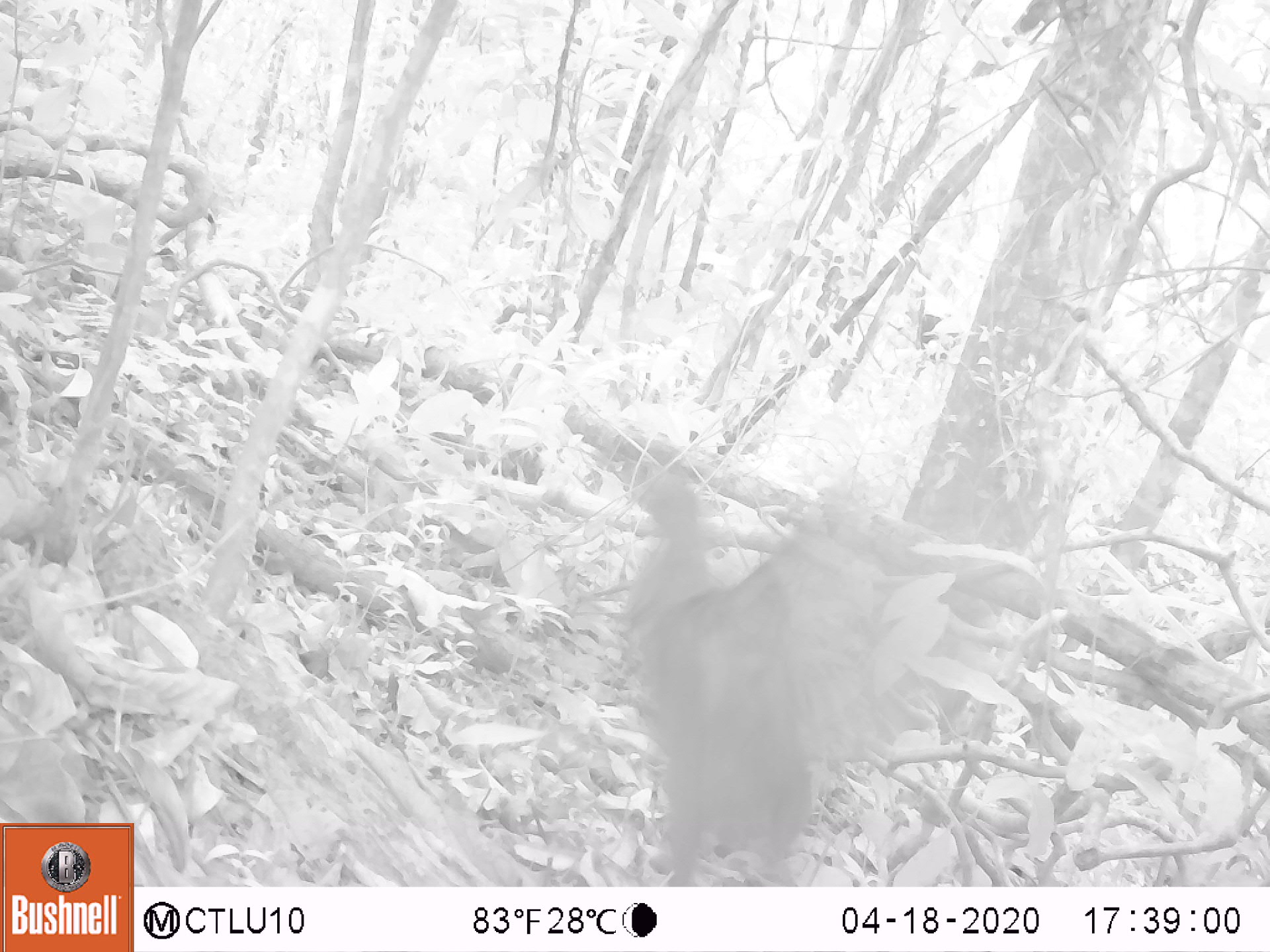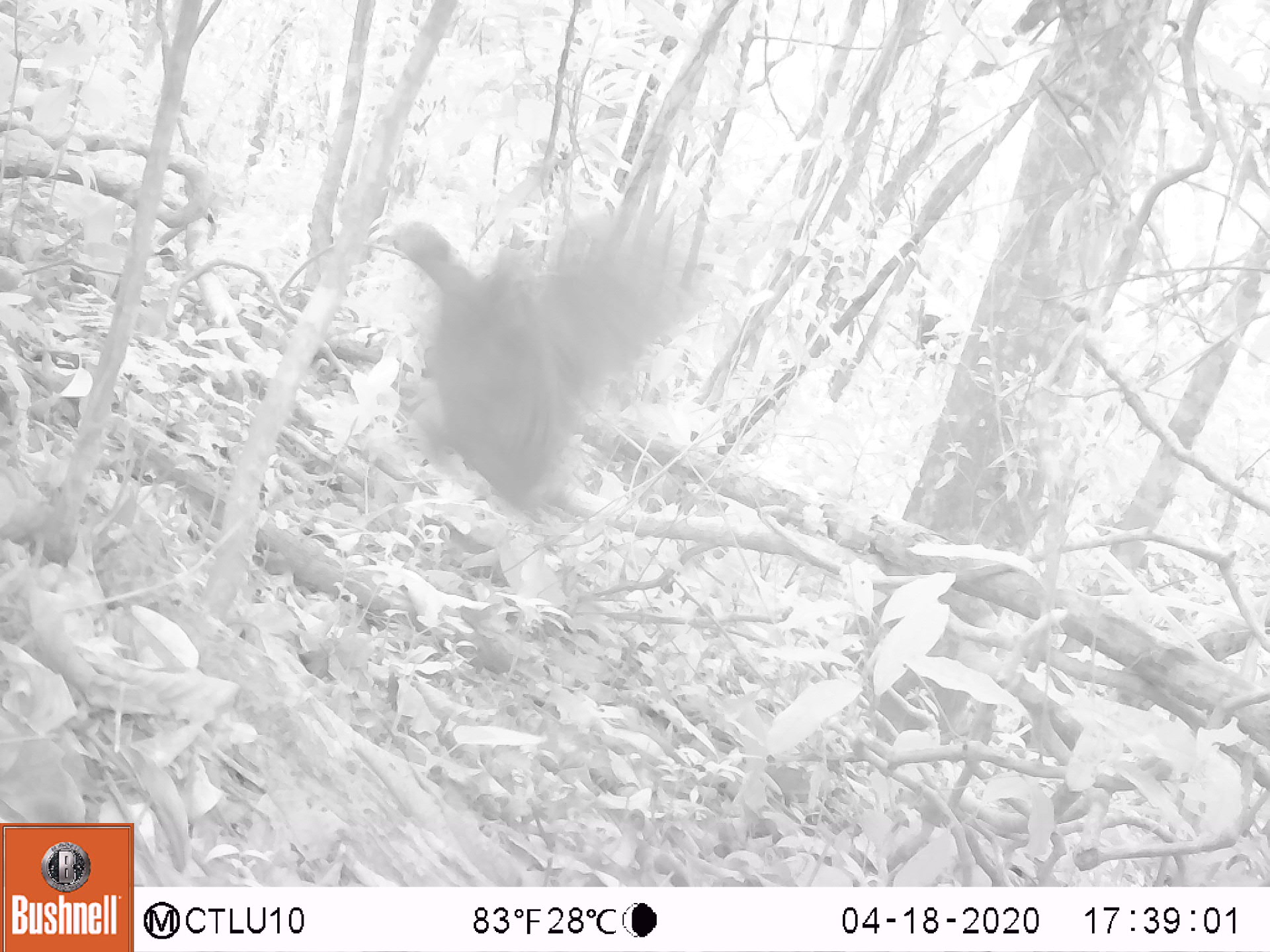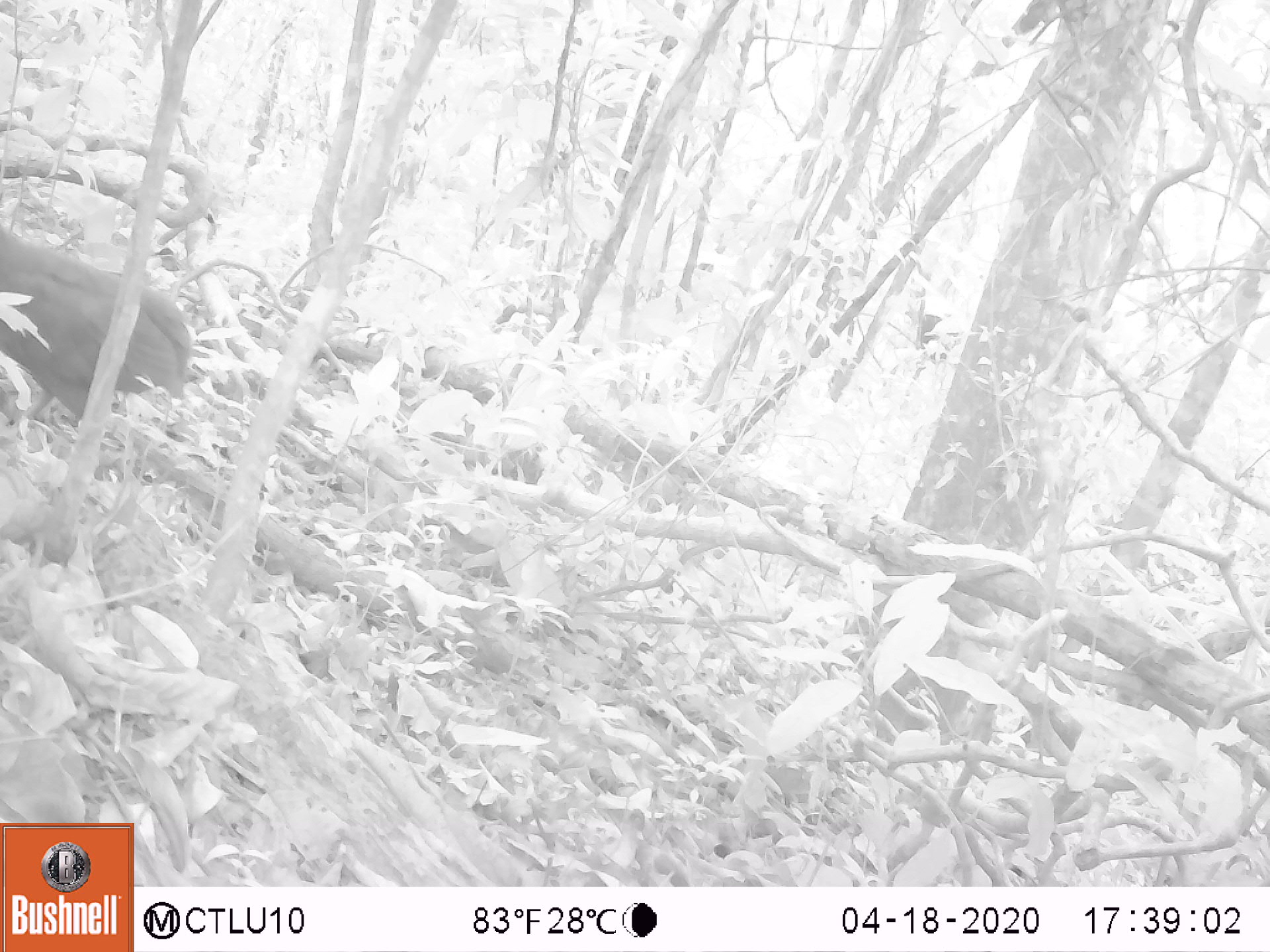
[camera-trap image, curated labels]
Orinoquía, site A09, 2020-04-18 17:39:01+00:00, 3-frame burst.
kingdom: Animalia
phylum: Chordata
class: Aves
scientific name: Aves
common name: bird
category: unknown bird